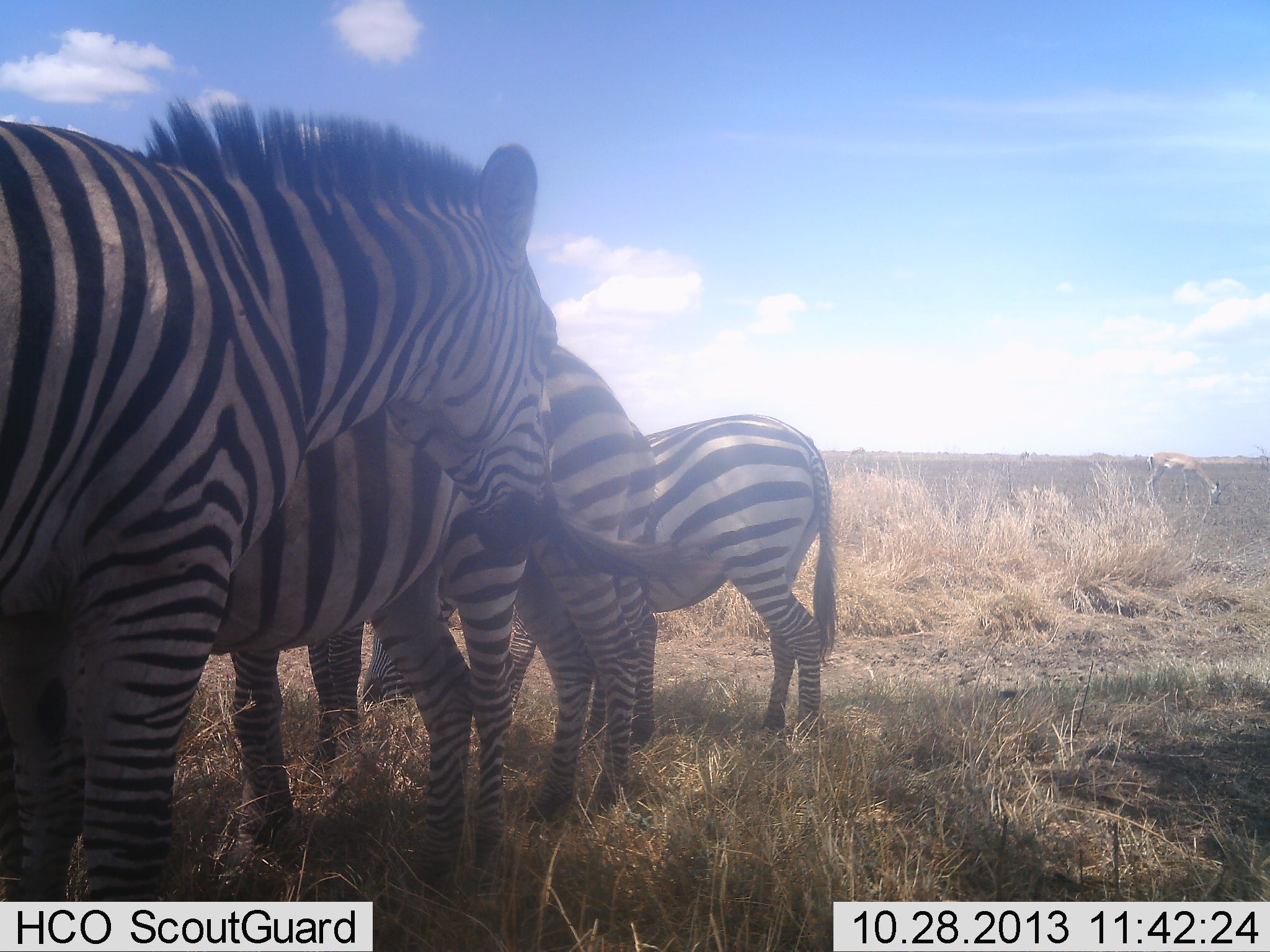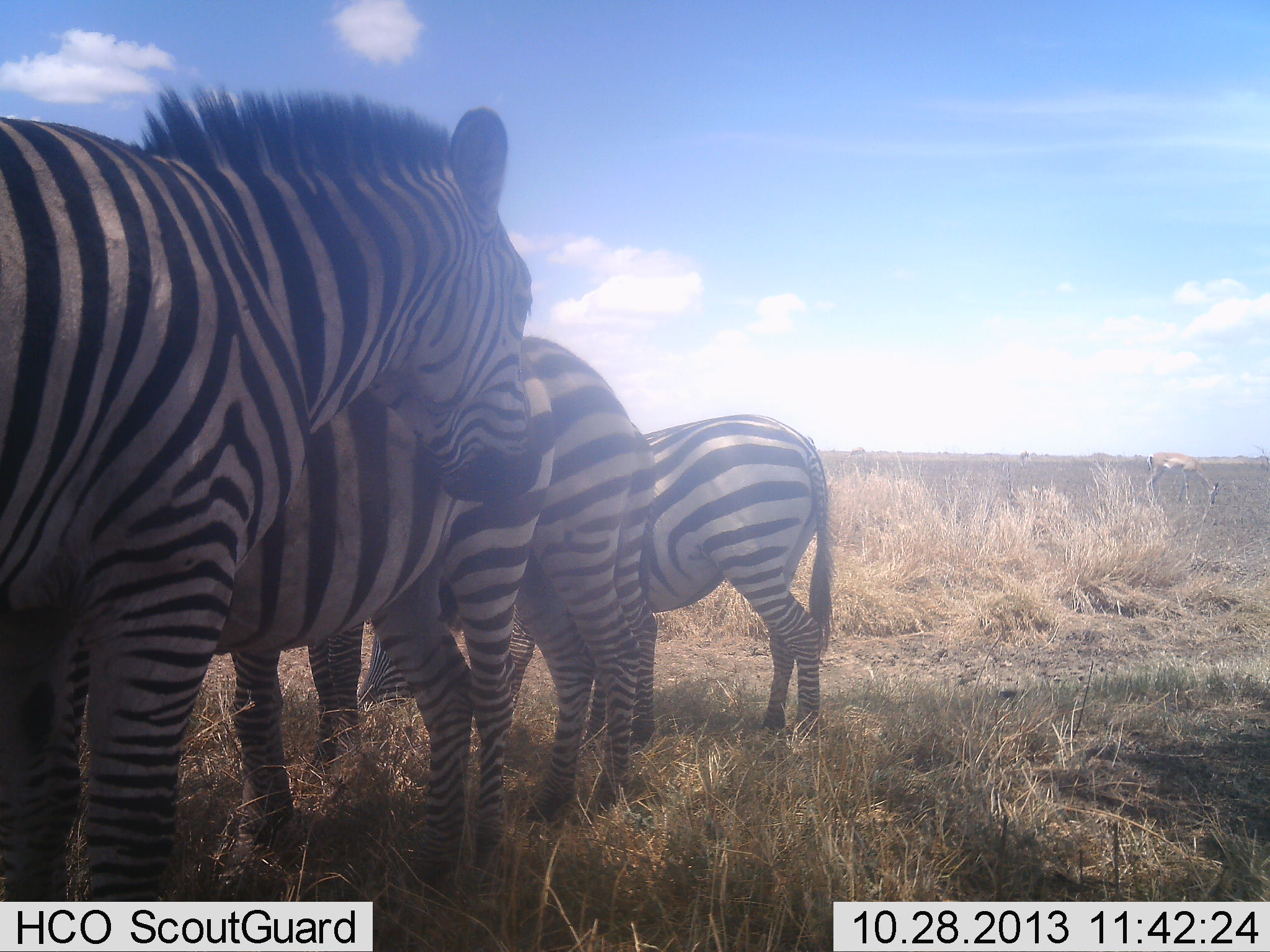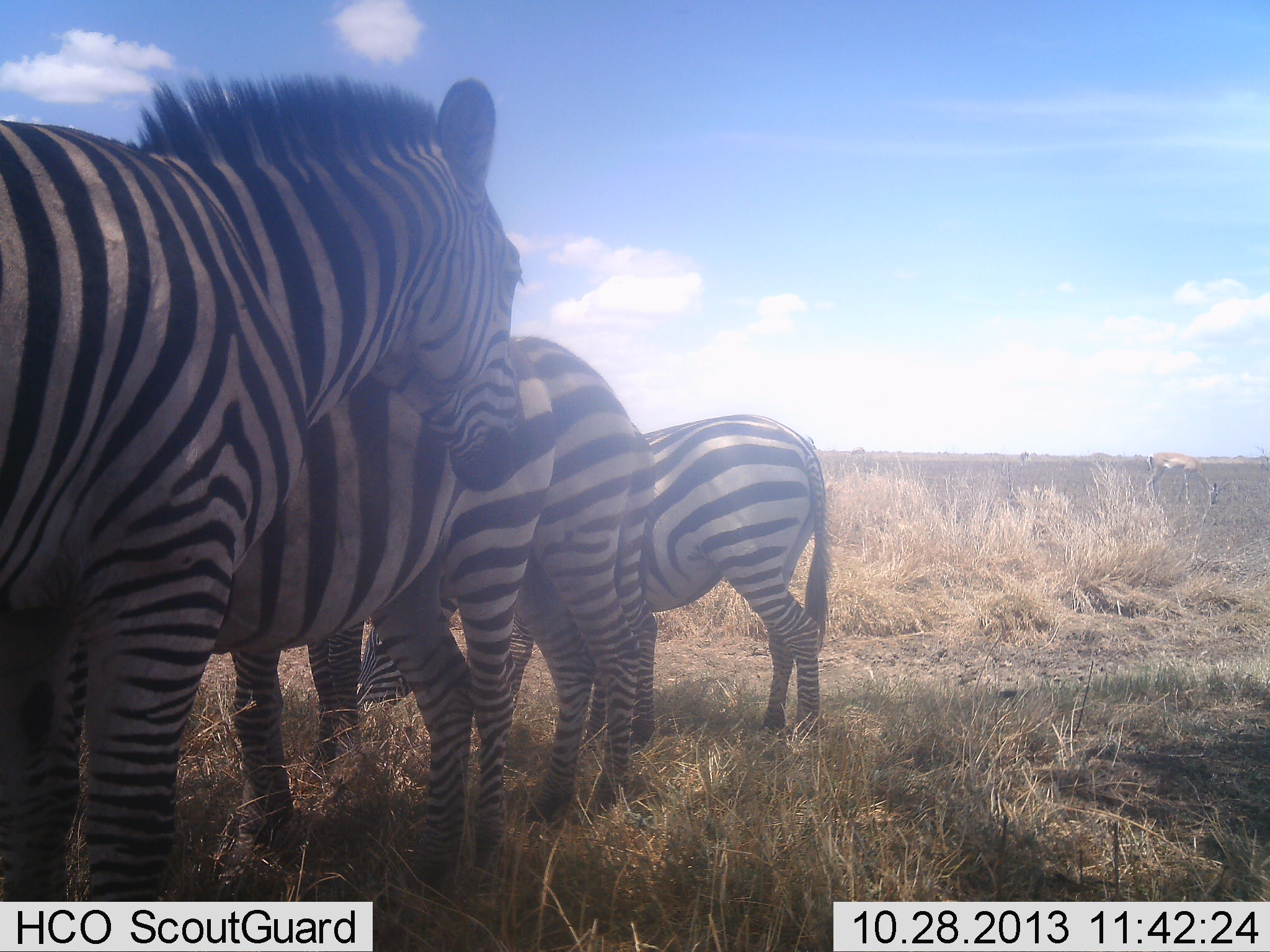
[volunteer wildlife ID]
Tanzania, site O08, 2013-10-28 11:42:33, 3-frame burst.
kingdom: Animalia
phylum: Chordata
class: Mammalia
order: Perissodactyla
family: Equidae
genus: Equus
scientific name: Equus quagga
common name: plains zebra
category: zebra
Zebra (plains zebra) (Equus quagga), count 4. Behavior (volunteer vote fractions): standing 88%, resting 25%, moving 0%, interacting 6%. Young present (vote fraction): 0%. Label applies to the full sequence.